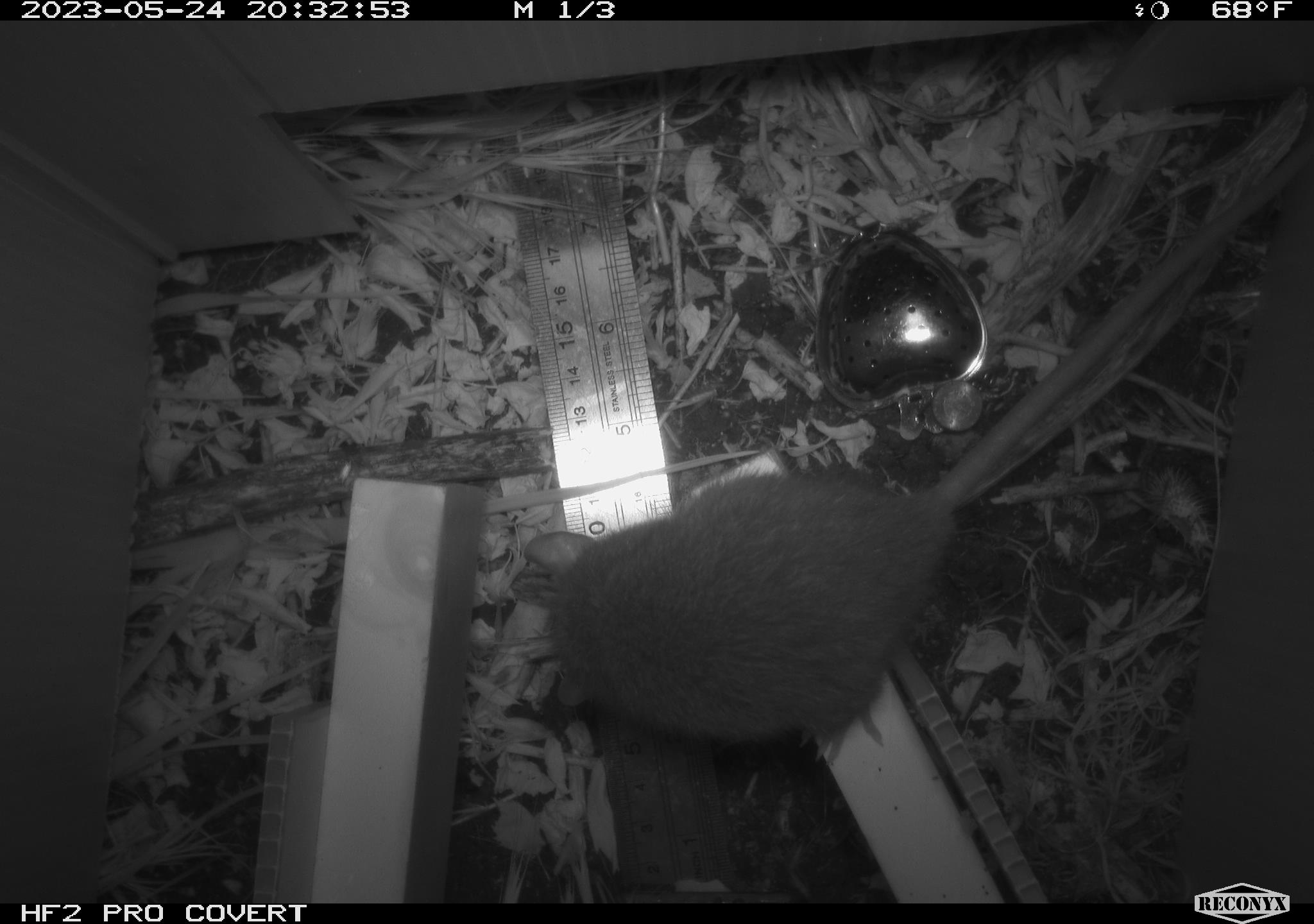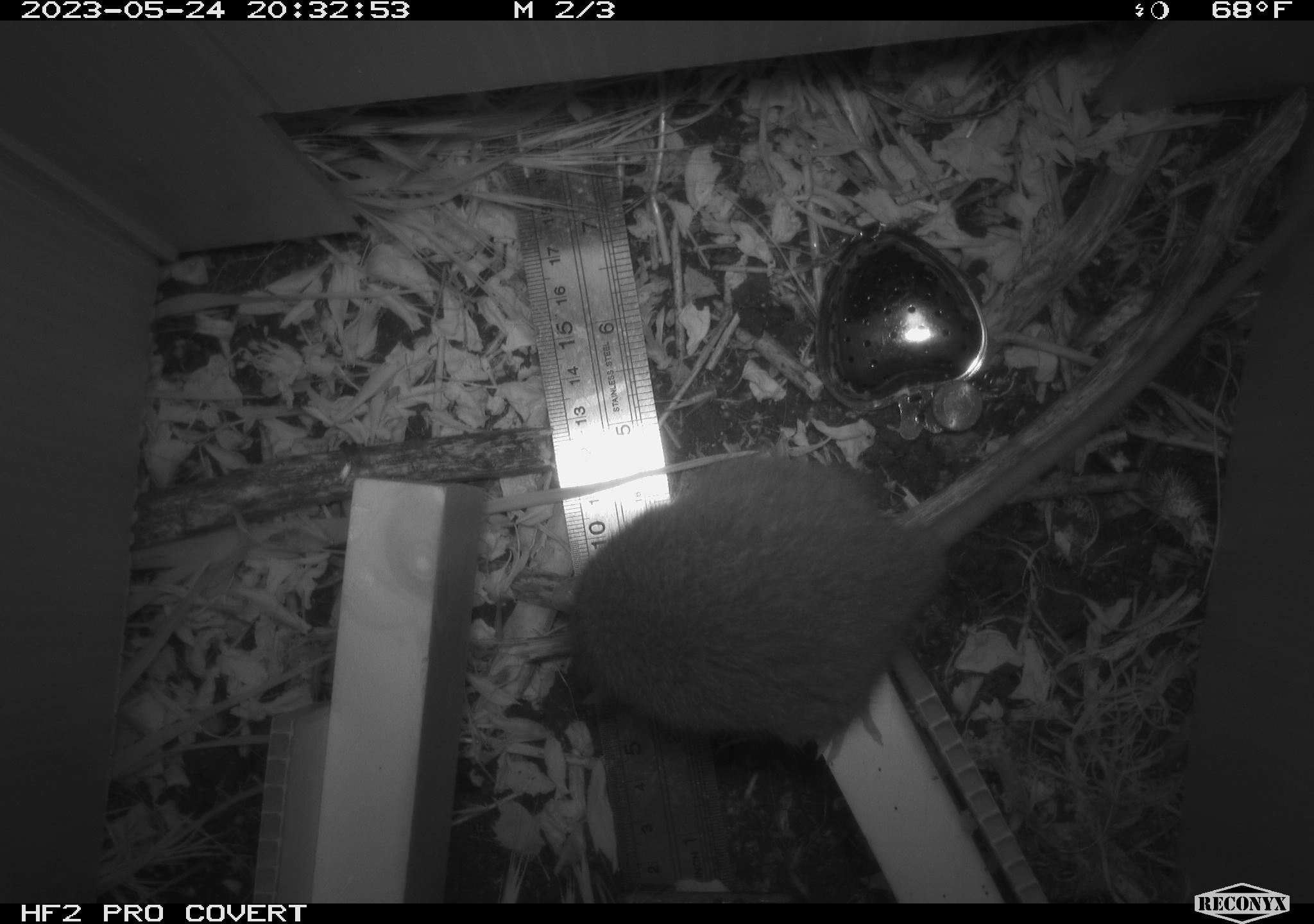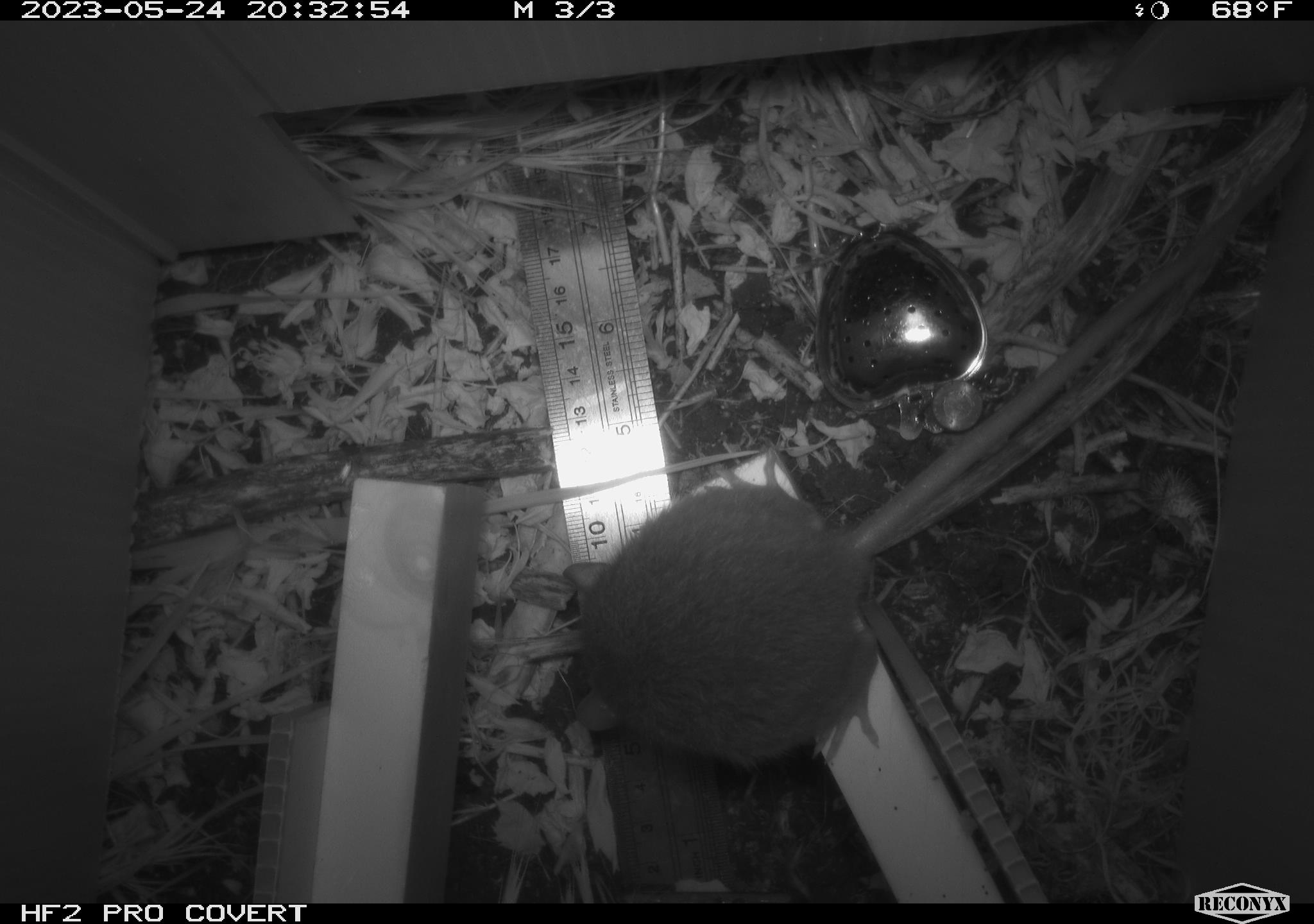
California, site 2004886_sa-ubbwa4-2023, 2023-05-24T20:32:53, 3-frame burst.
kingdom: Animalia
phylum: Chordata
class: Mammalia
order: Rodentia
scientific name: Rodentia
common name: mouse species